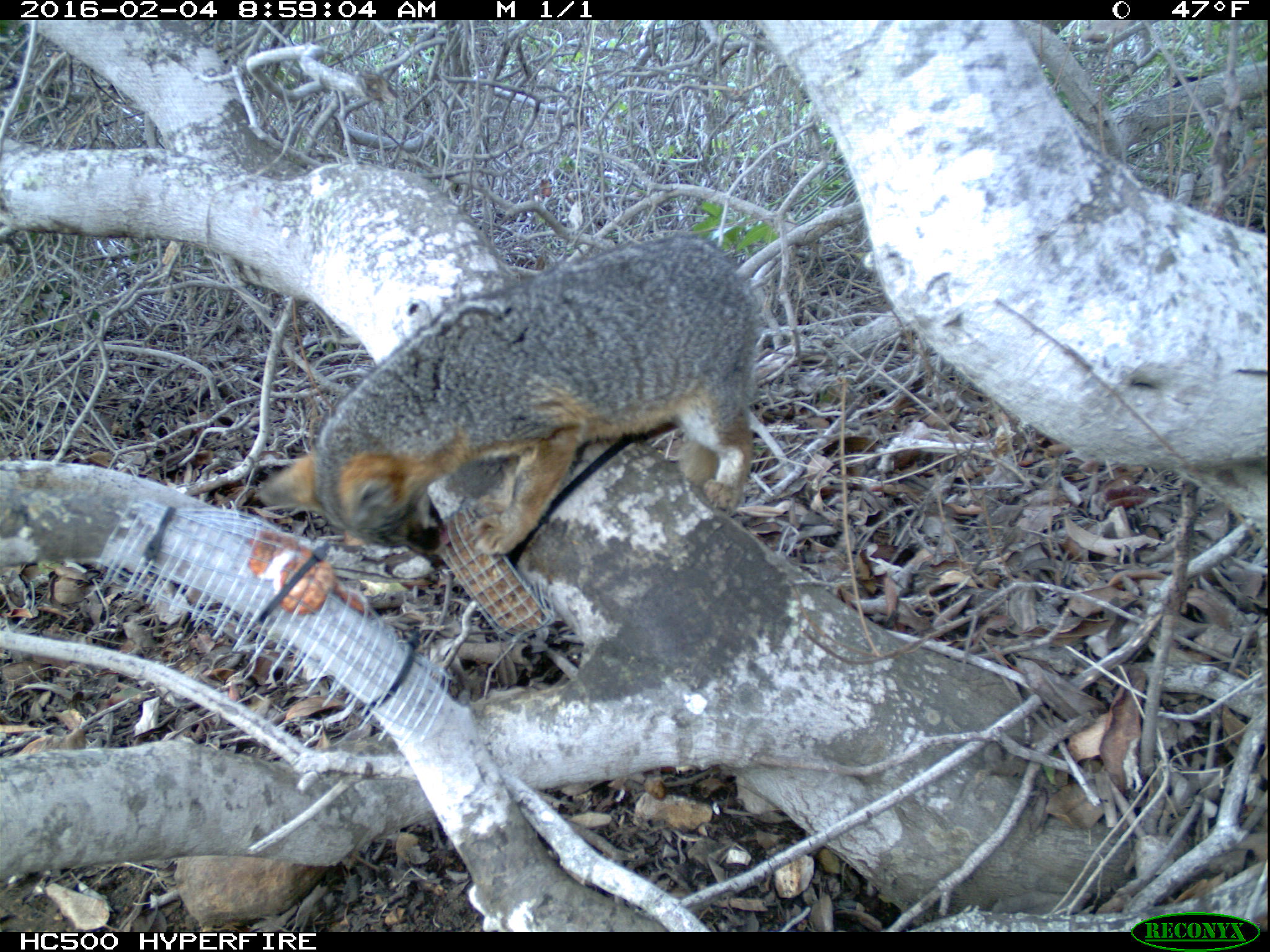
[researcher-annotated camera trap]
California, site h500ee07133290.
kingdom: Animalia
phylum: Chordata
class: Mammalia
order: Carnivora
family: Canidae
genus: Urocyon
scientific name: Urocyon littoralis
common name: island fox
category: fox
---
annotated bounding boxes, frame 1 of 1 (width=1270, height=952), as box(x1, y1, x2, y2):
fox: box(259, 228, 760, 545)